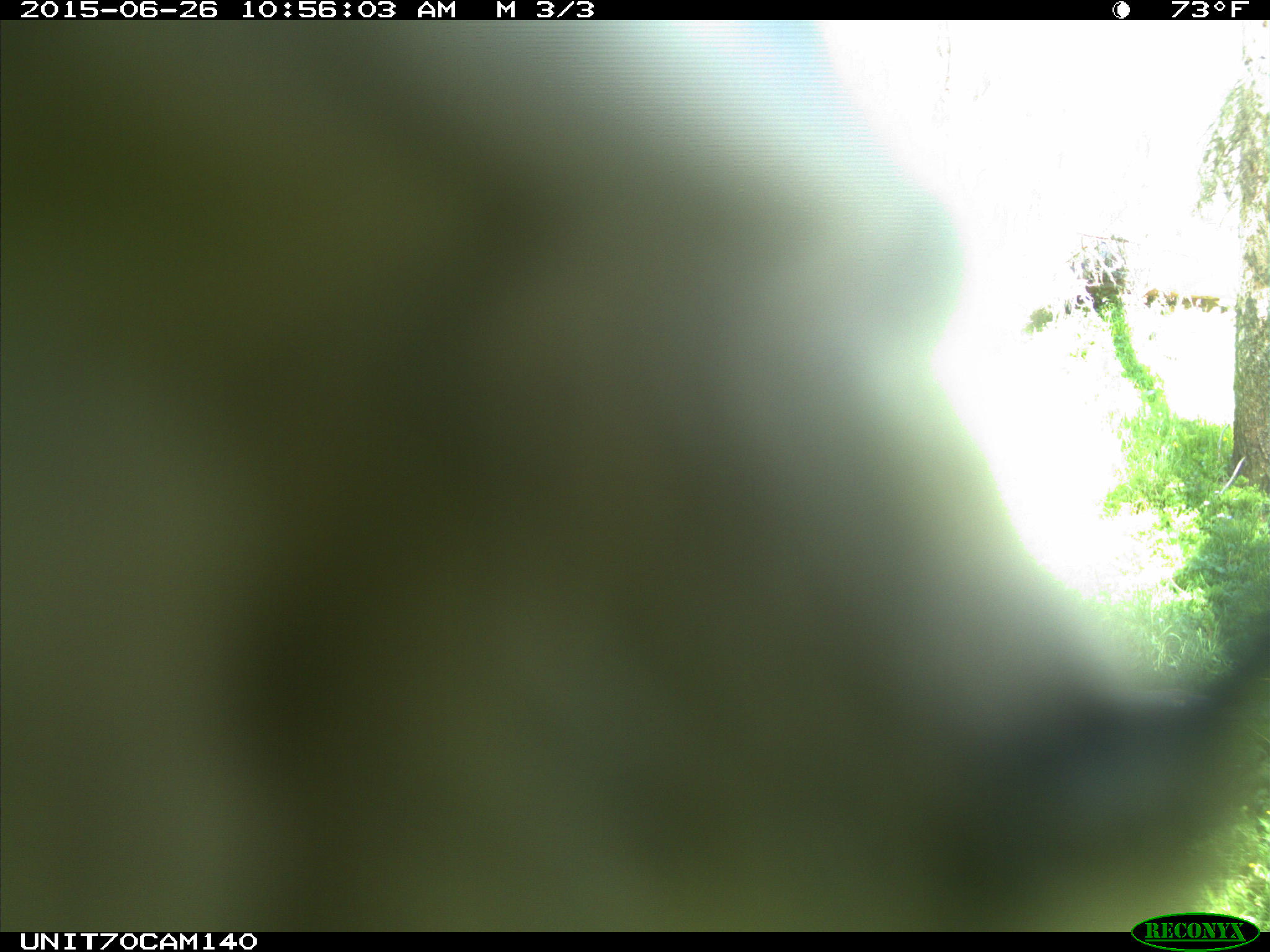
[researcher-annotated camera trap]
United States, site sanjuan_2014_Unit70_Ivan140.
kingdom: Animalia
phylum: Chordata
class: Aves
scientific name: Aves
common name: birds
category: unidentified bird